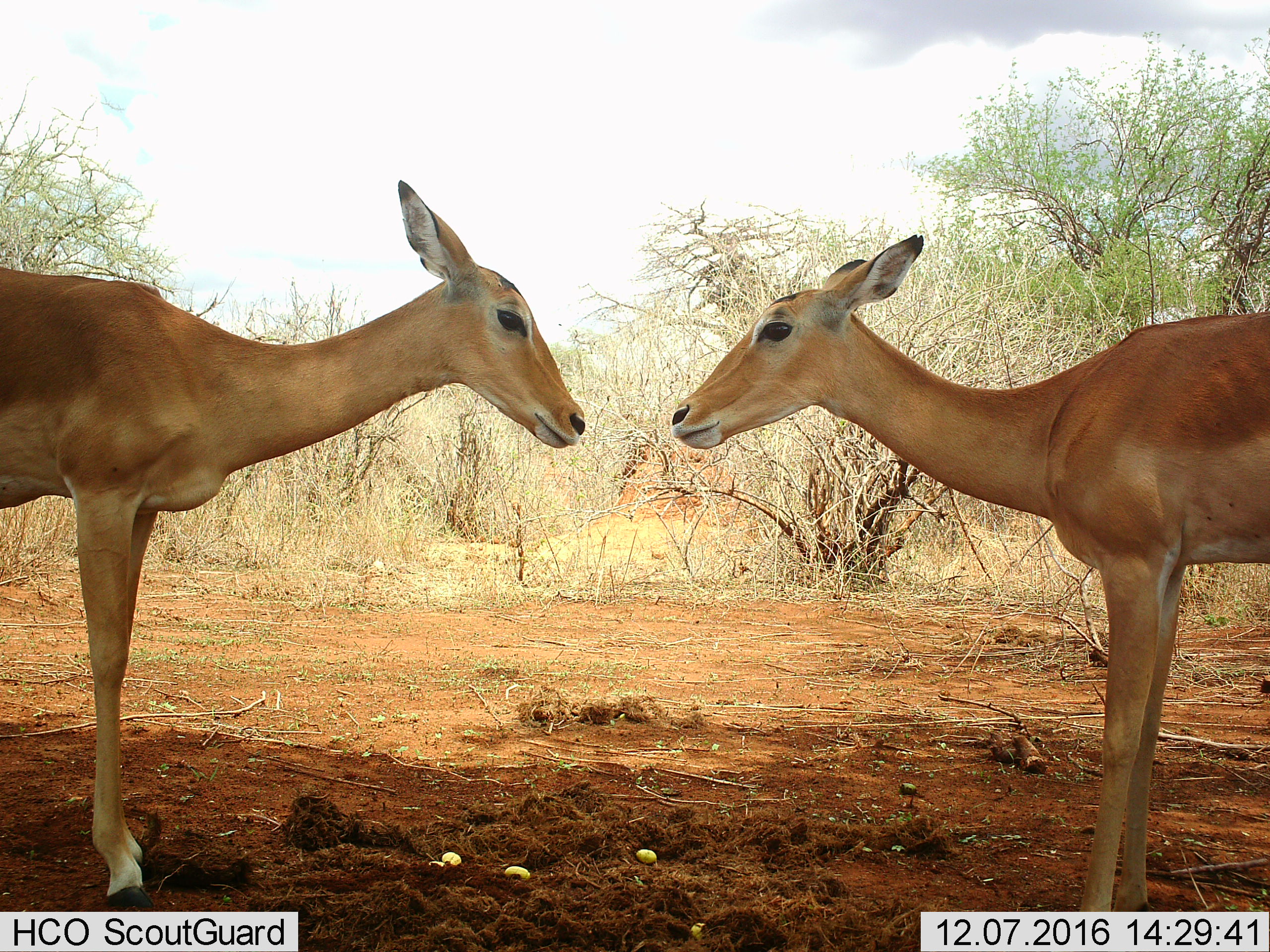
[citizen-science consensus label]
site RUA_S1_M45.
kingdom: Animalia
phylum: Chordata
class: Mammalia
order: Artiodactyla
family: Bovidae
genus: Aepyceros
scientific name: Aepyceros melampus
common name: impala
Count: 2.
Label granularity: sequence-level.